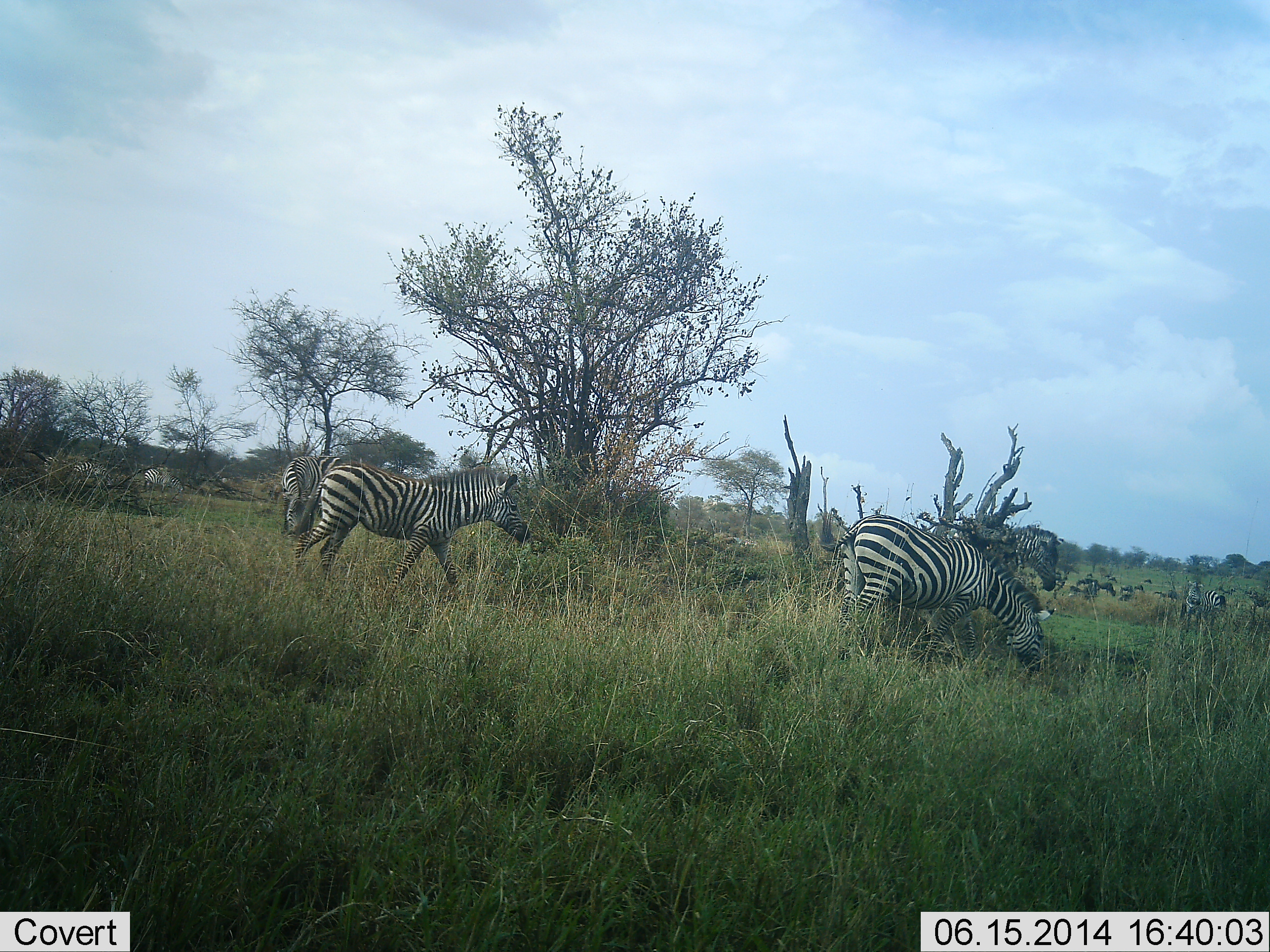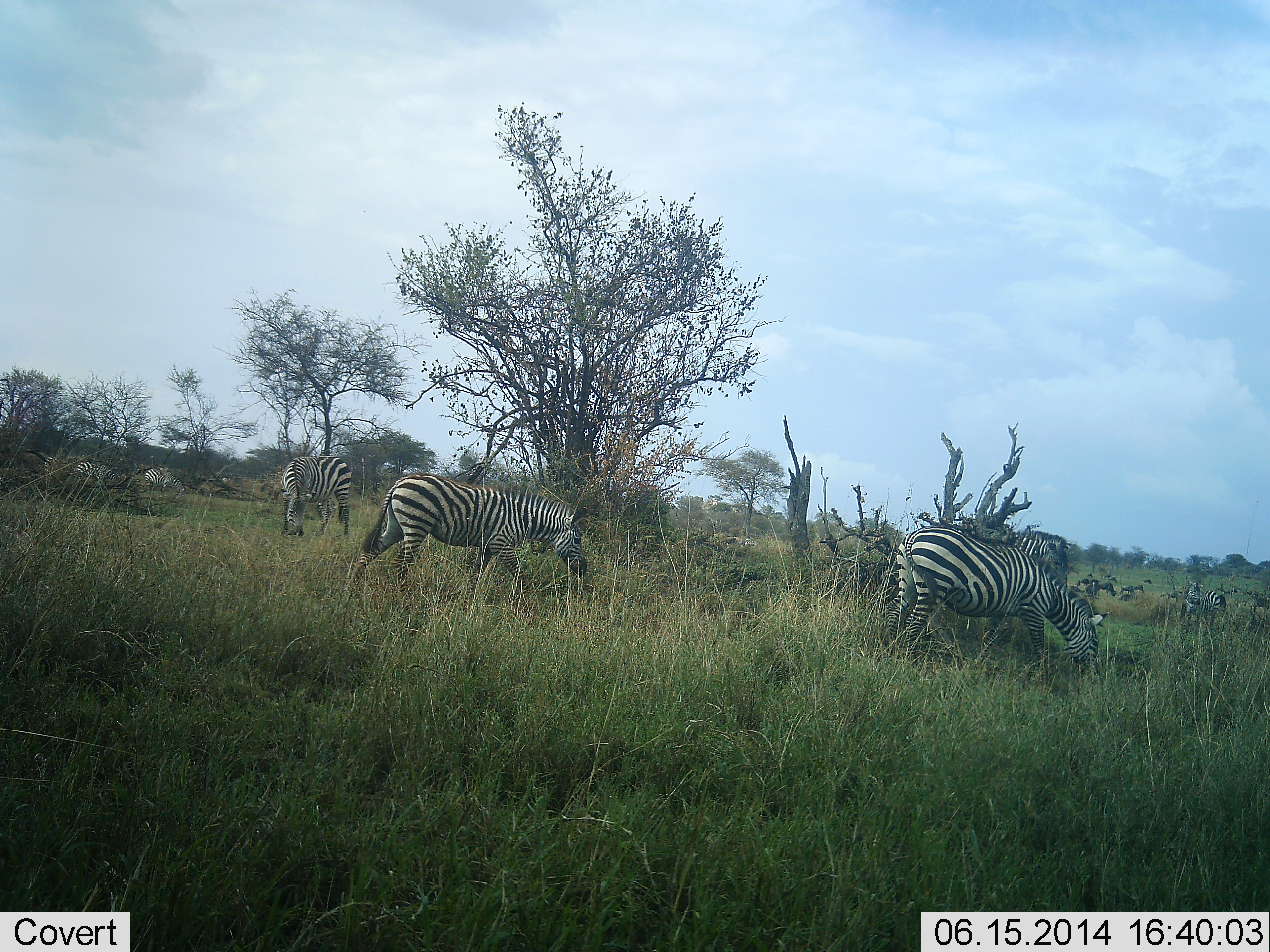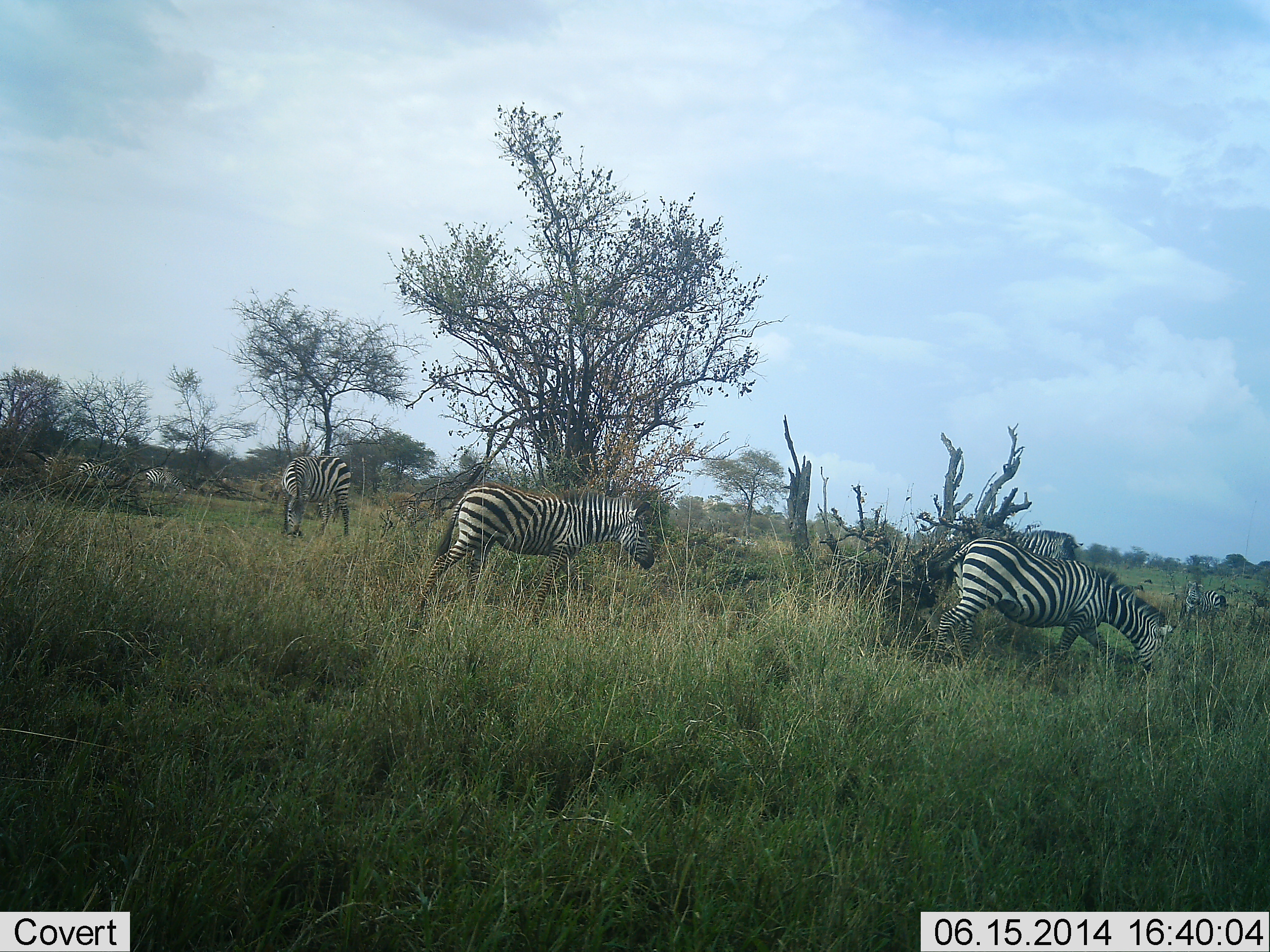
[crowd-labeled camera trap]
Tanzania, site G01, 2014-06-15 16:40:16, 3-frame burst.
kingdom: Animalia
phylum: Chordata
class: Mammalia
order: Perissodactyla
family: Equidae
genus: Equus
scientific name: Equus quagga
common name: plains zebra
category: zebra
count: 7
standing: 31%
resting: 0%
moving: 69%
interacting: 0%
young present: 0%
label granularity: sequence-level